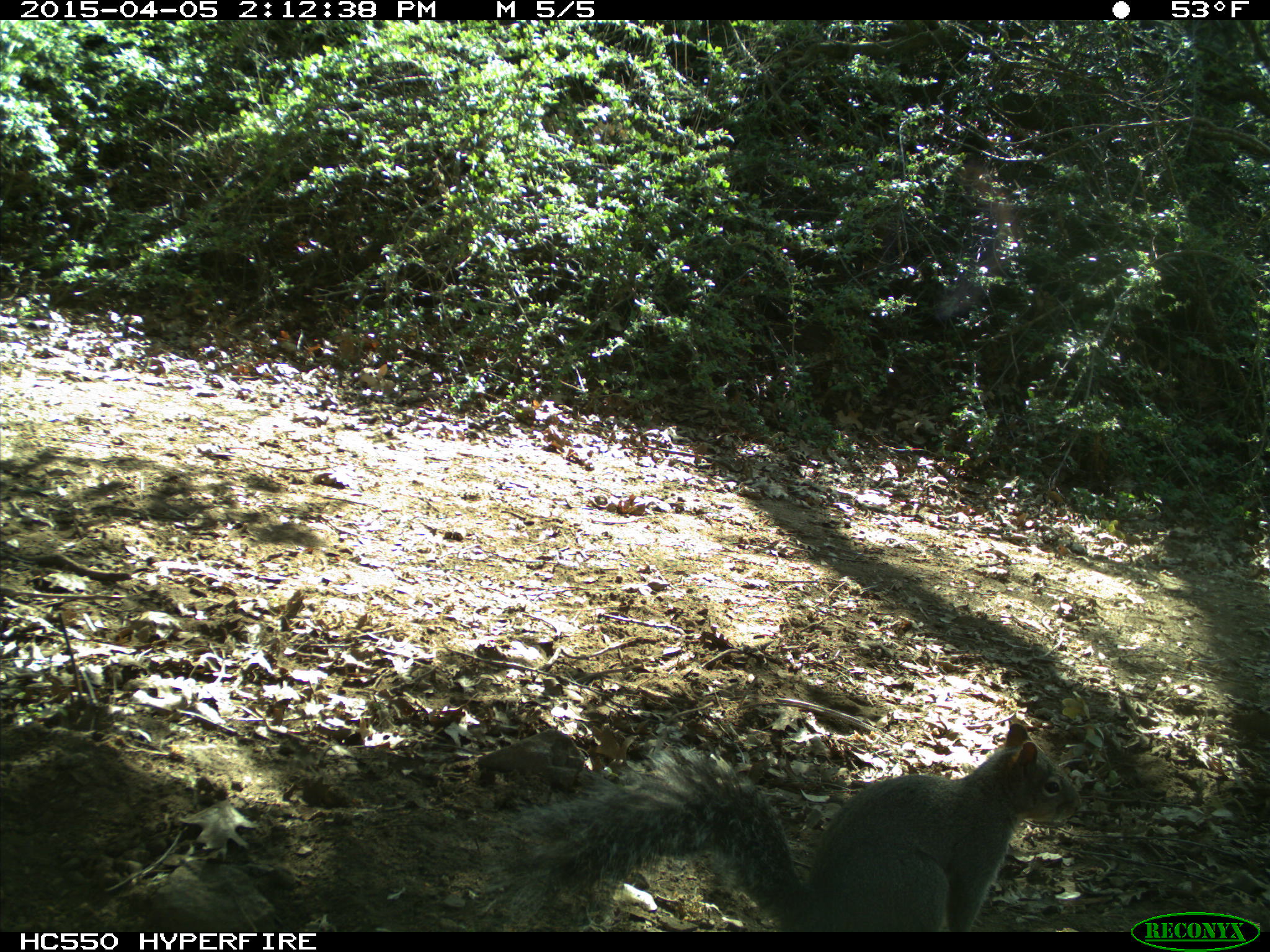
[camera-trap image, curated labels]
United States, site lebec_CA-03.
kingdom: Animalia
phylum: Chordata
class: Mammalia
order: Rodentia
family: Sciuridae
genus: Sciurus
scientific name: Sciurus carolinensis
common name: eastern gray squirrel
Sciurus carolinensis (eastern gray squirrel).